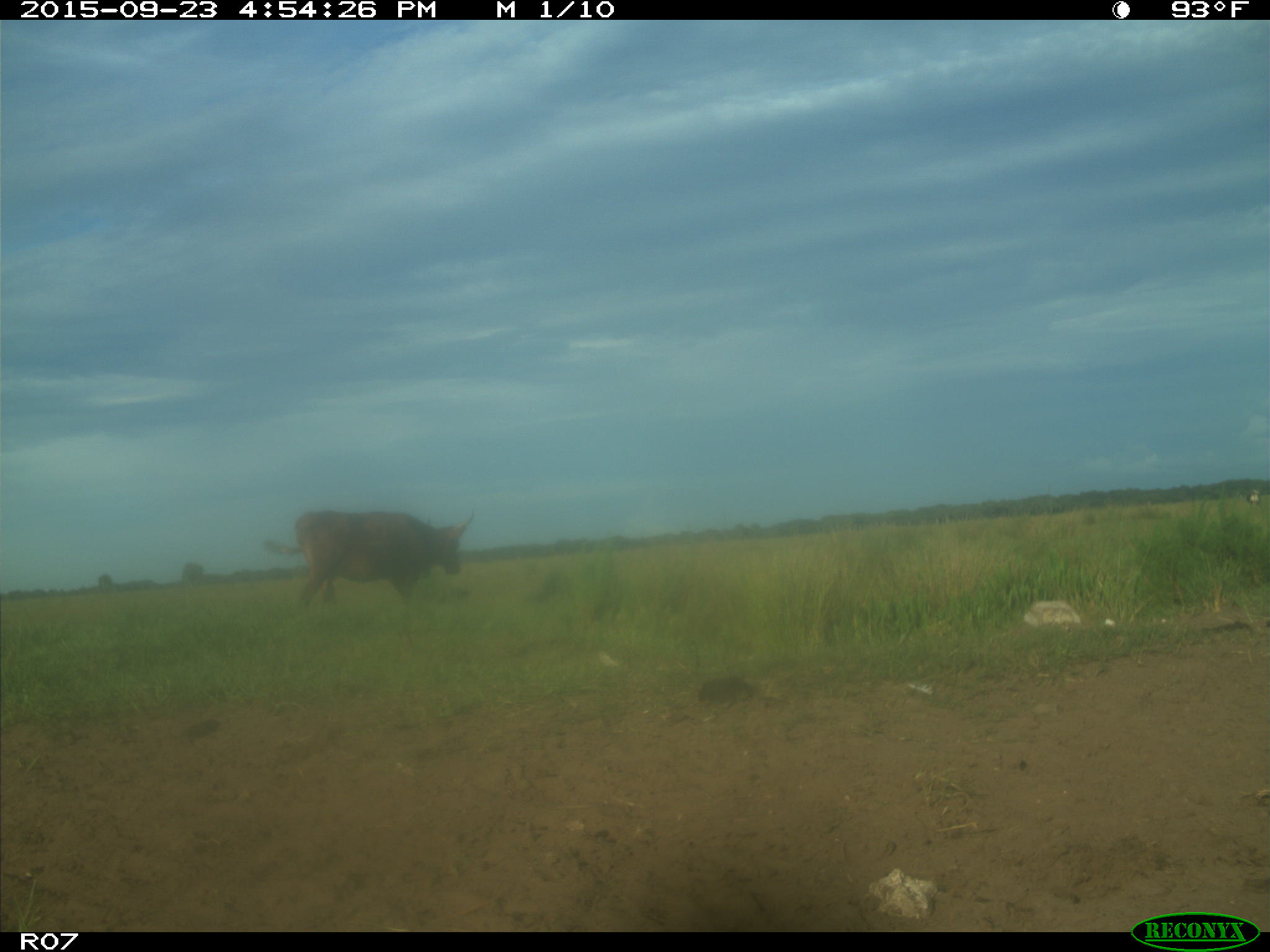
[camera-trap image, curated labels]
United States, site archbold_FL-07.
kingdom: Animalia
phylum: Chordata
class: Mammalia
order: Artiodactyla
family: Bovidae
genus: Bos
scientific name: Bos taurus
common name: domestic cow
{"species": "Bos taurus (domestic cow)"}